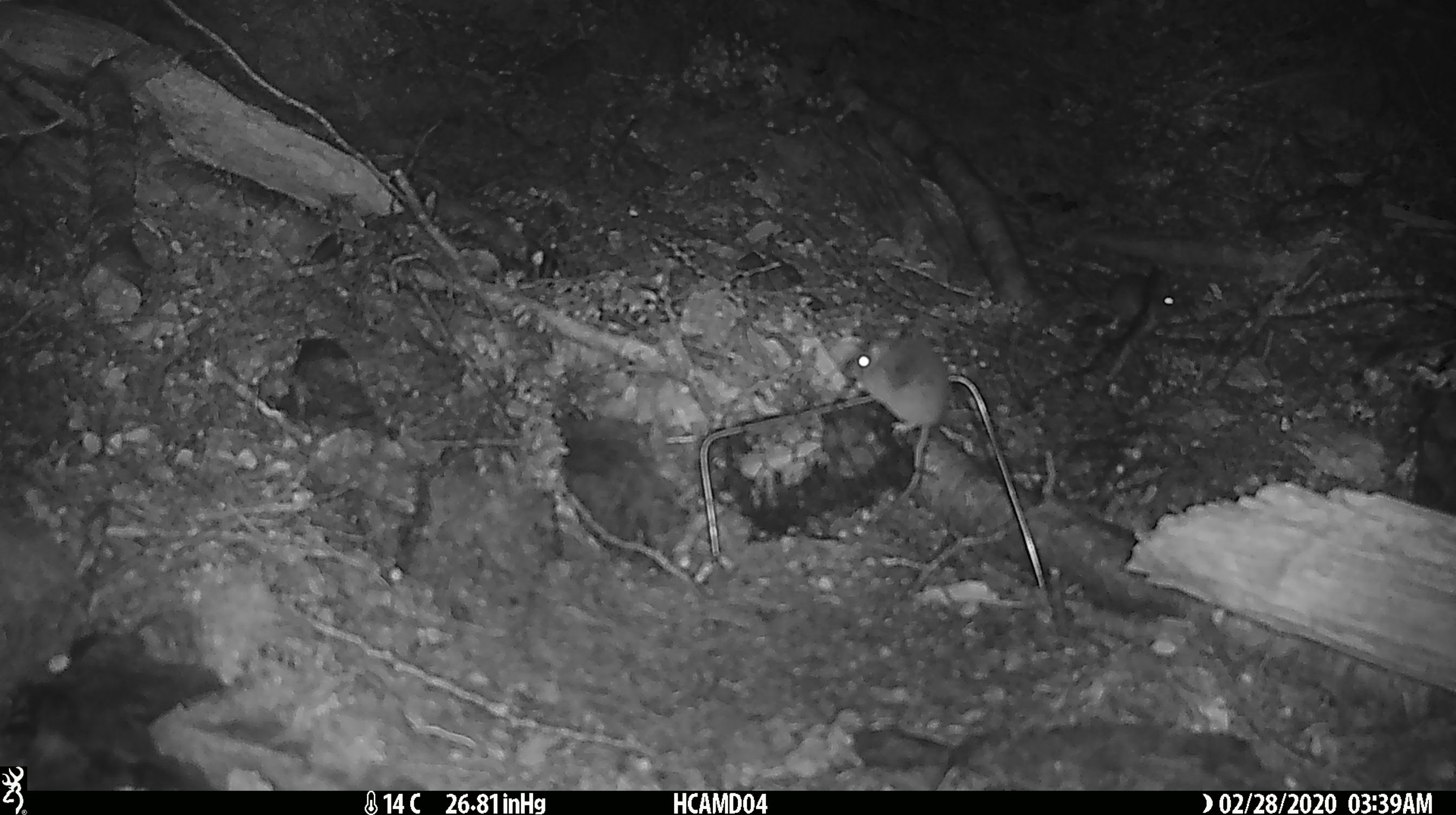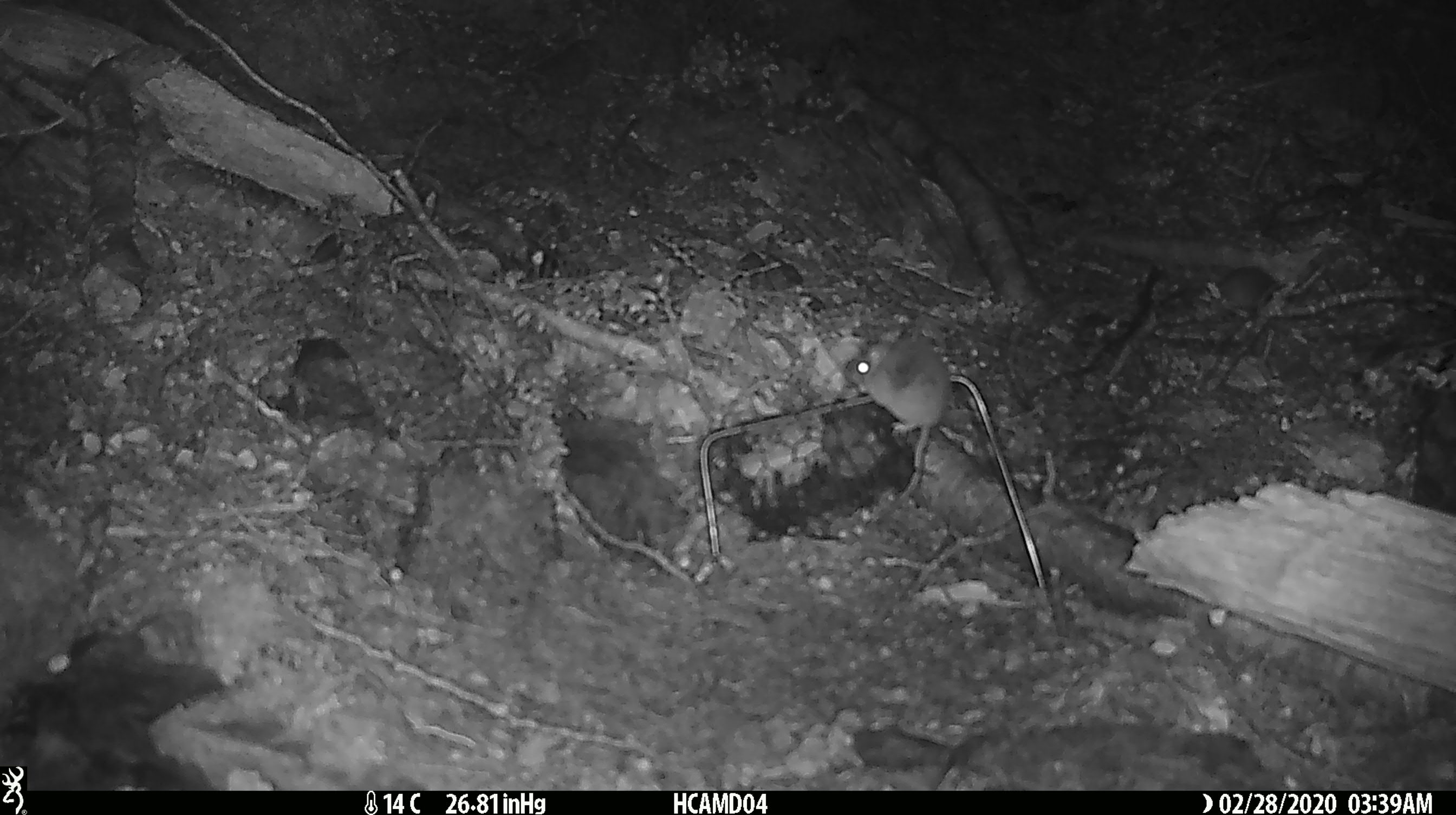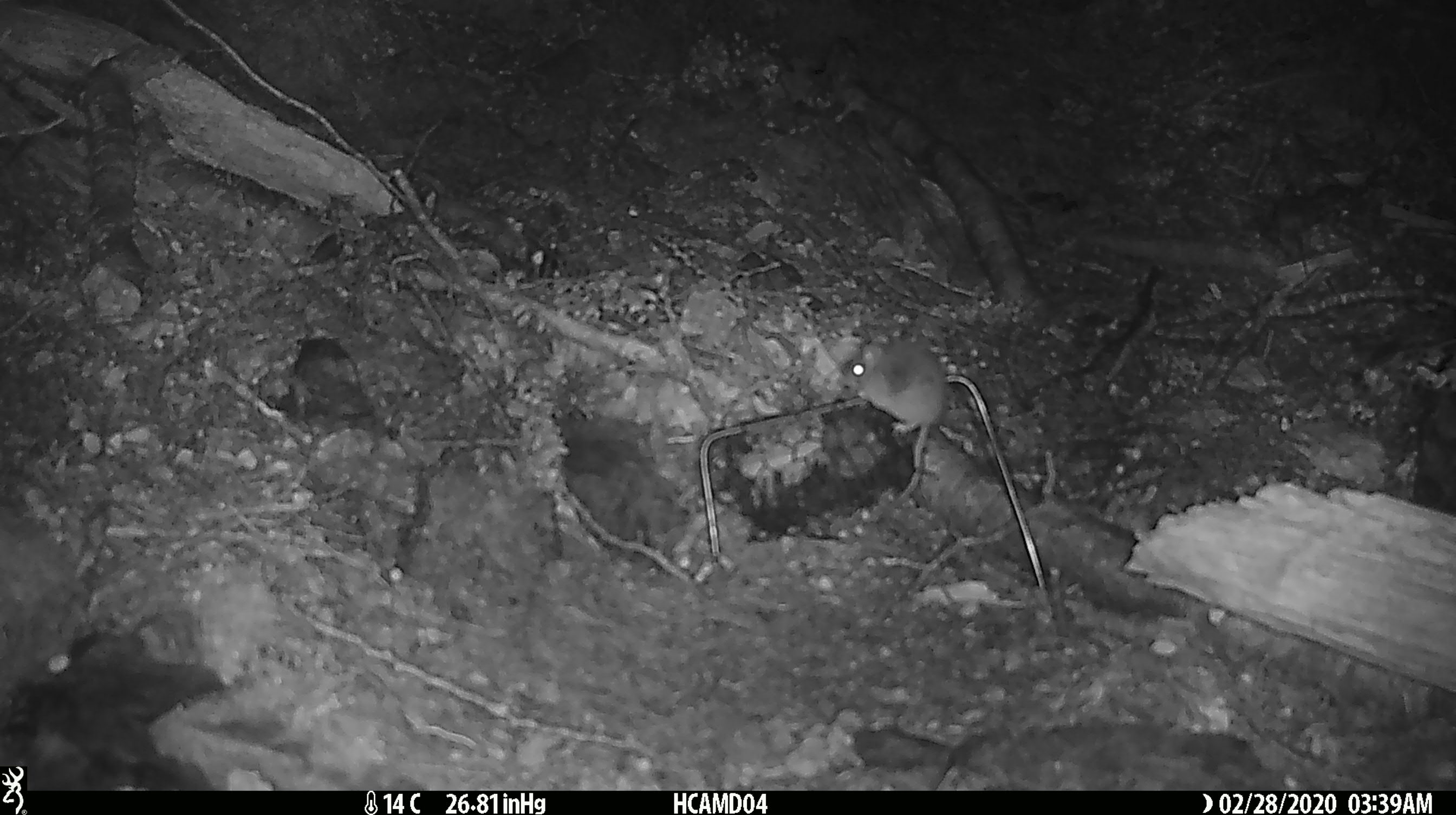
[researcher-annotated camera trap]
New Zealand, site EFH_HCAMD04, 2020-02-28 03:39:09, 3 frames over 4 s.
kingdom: Animalia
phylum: Chordata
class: Mammalia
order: Rodentia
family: Muridae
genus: Mus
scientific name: Mus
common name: mouse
Mouse (Mus).